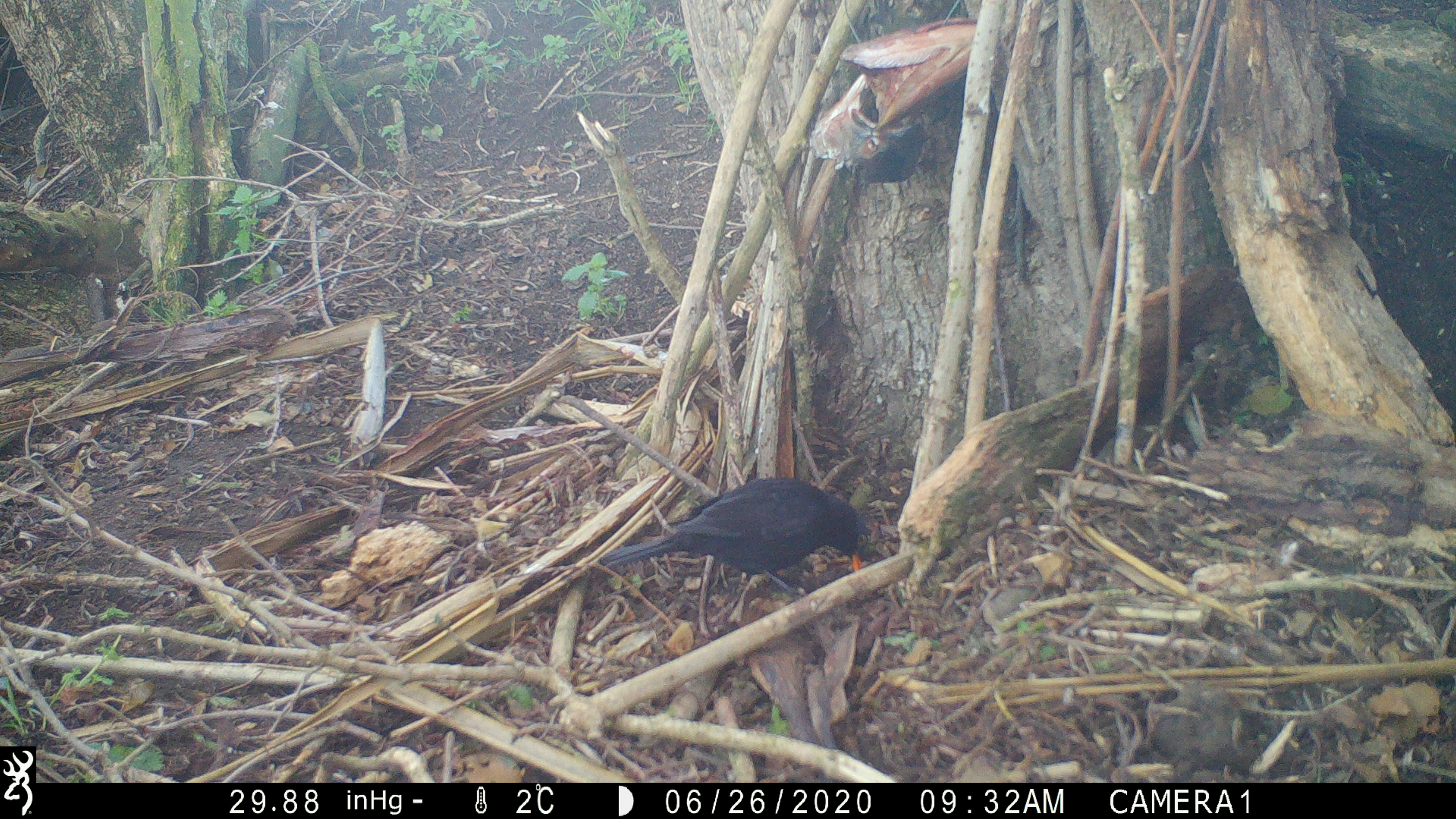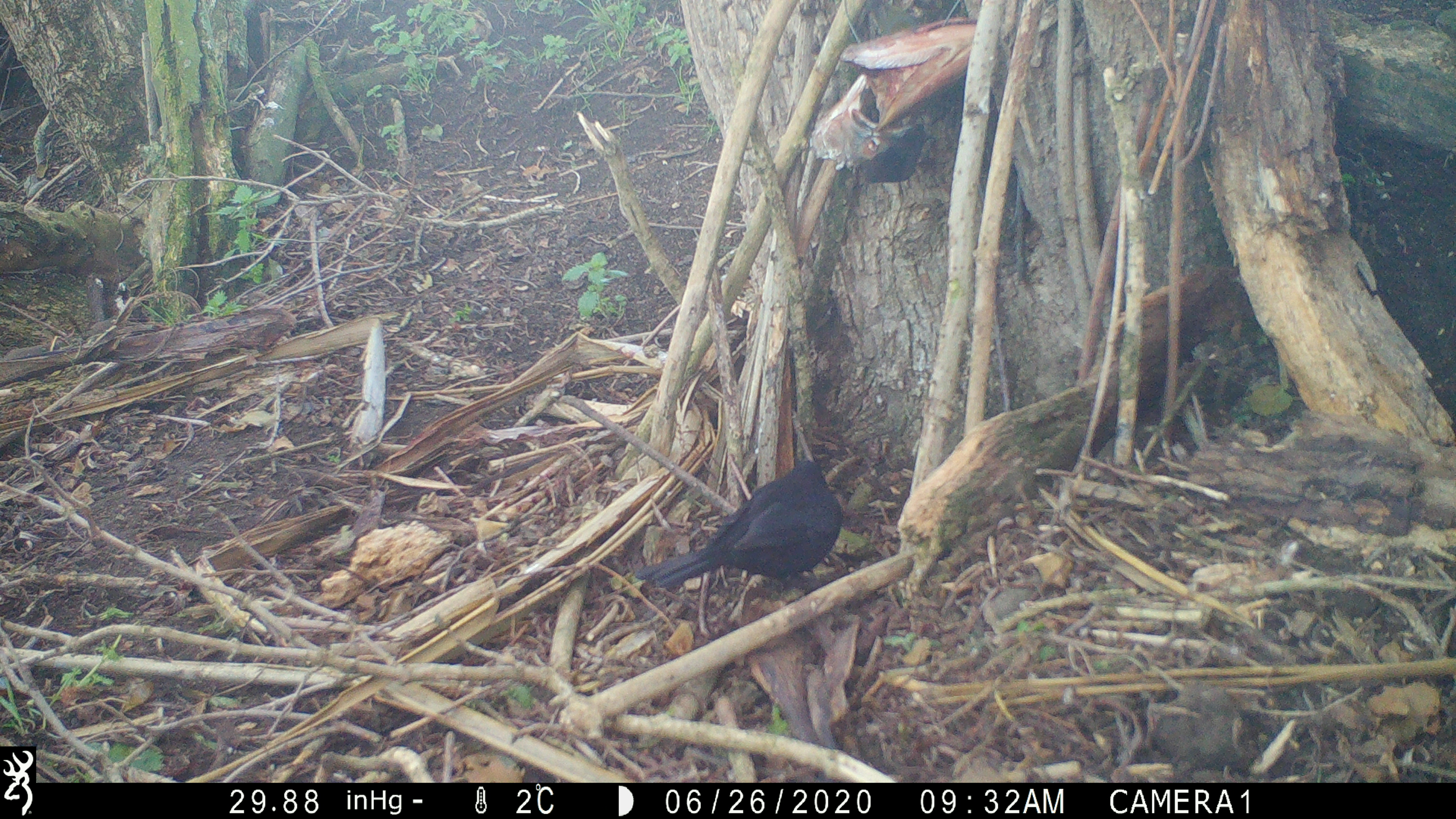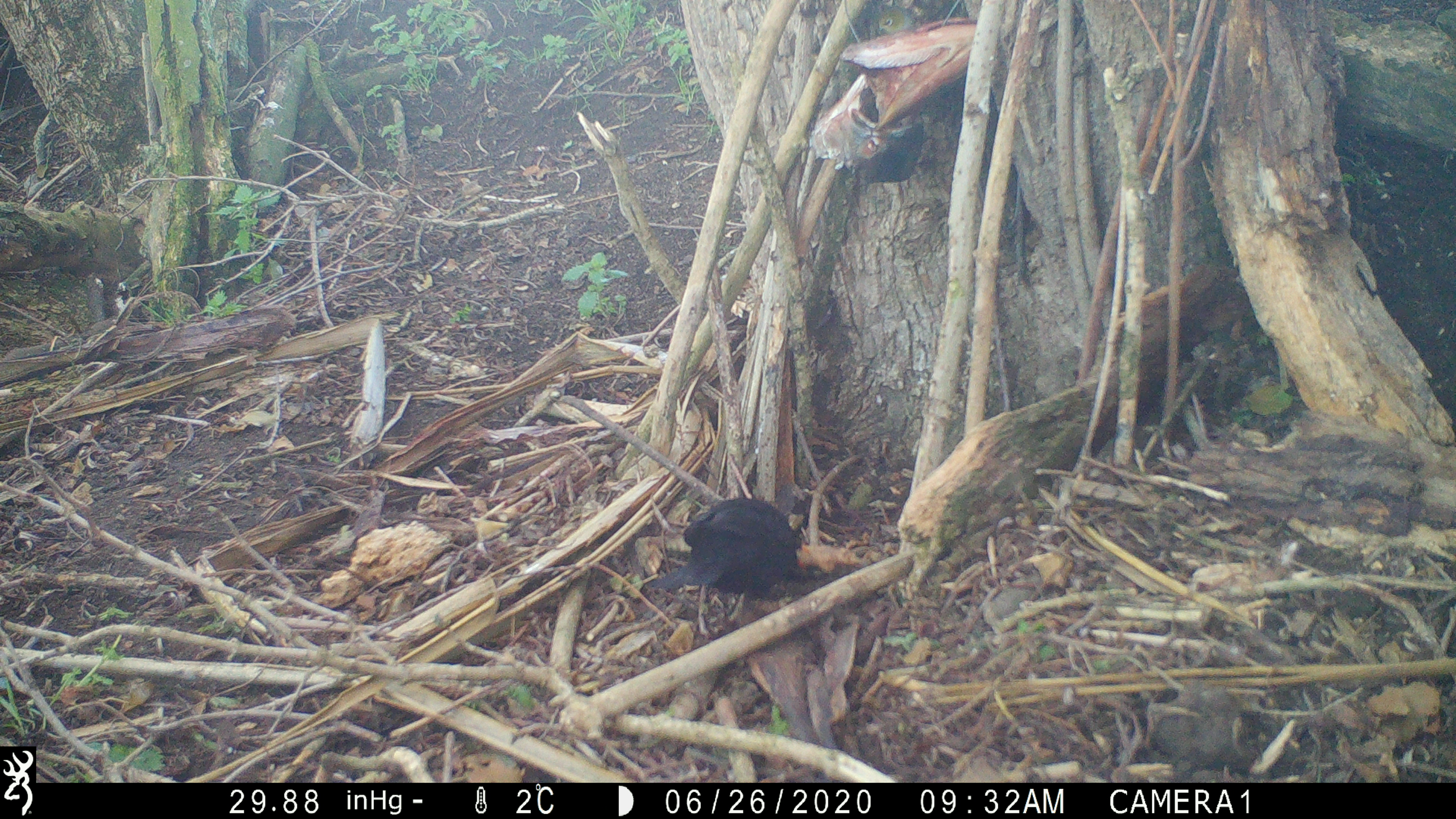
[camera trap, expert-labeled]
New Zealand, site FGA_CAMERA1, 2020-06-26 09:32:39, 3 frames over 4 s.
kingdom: Animalia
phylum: Chordata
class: Aves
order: Passeriformes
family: Turdidae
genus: Turdus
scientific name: Turdus merula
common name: eurasian blackbird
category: blackbird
Blackbird (eurasian blackbird) (Turdus merula).